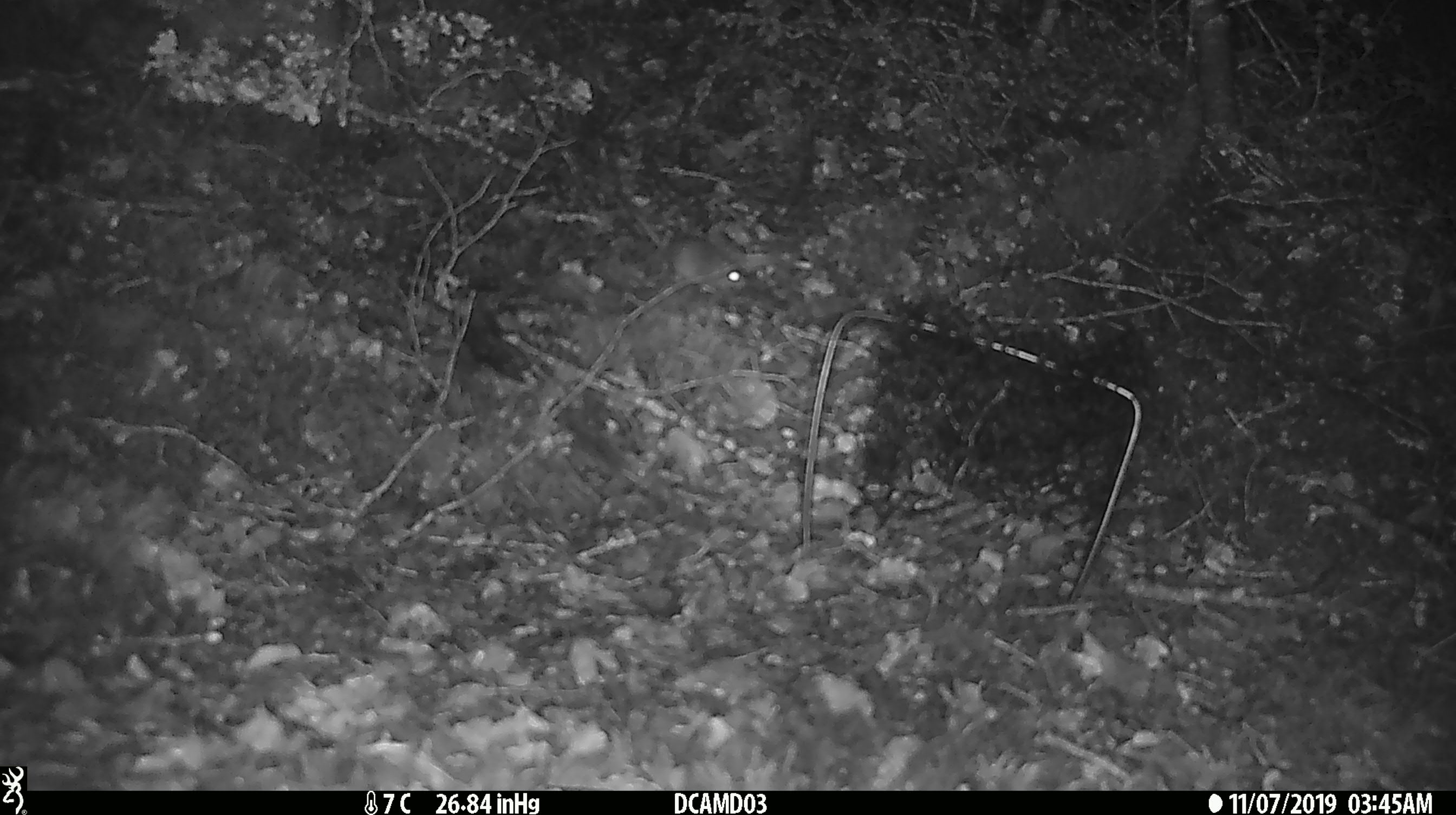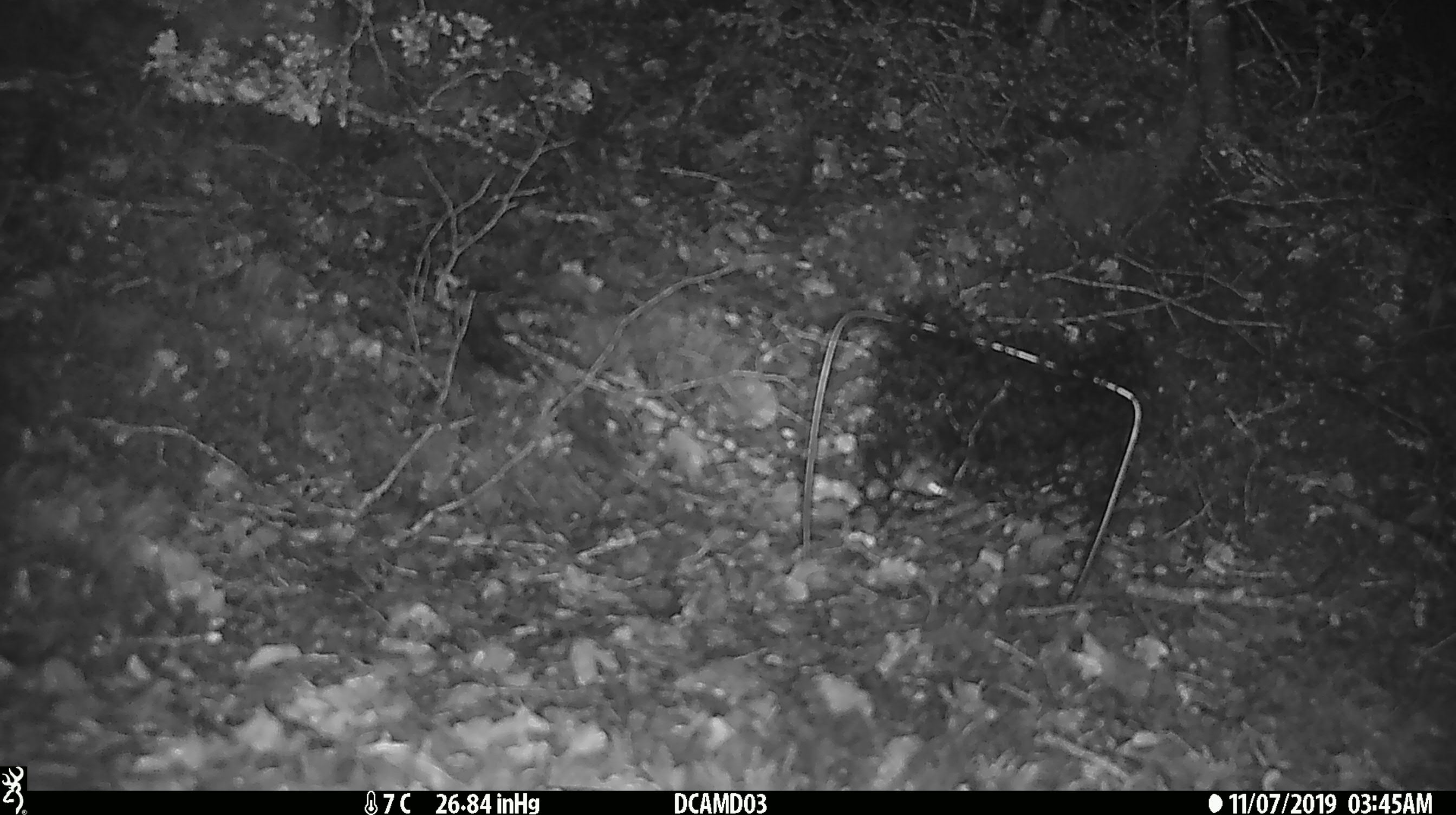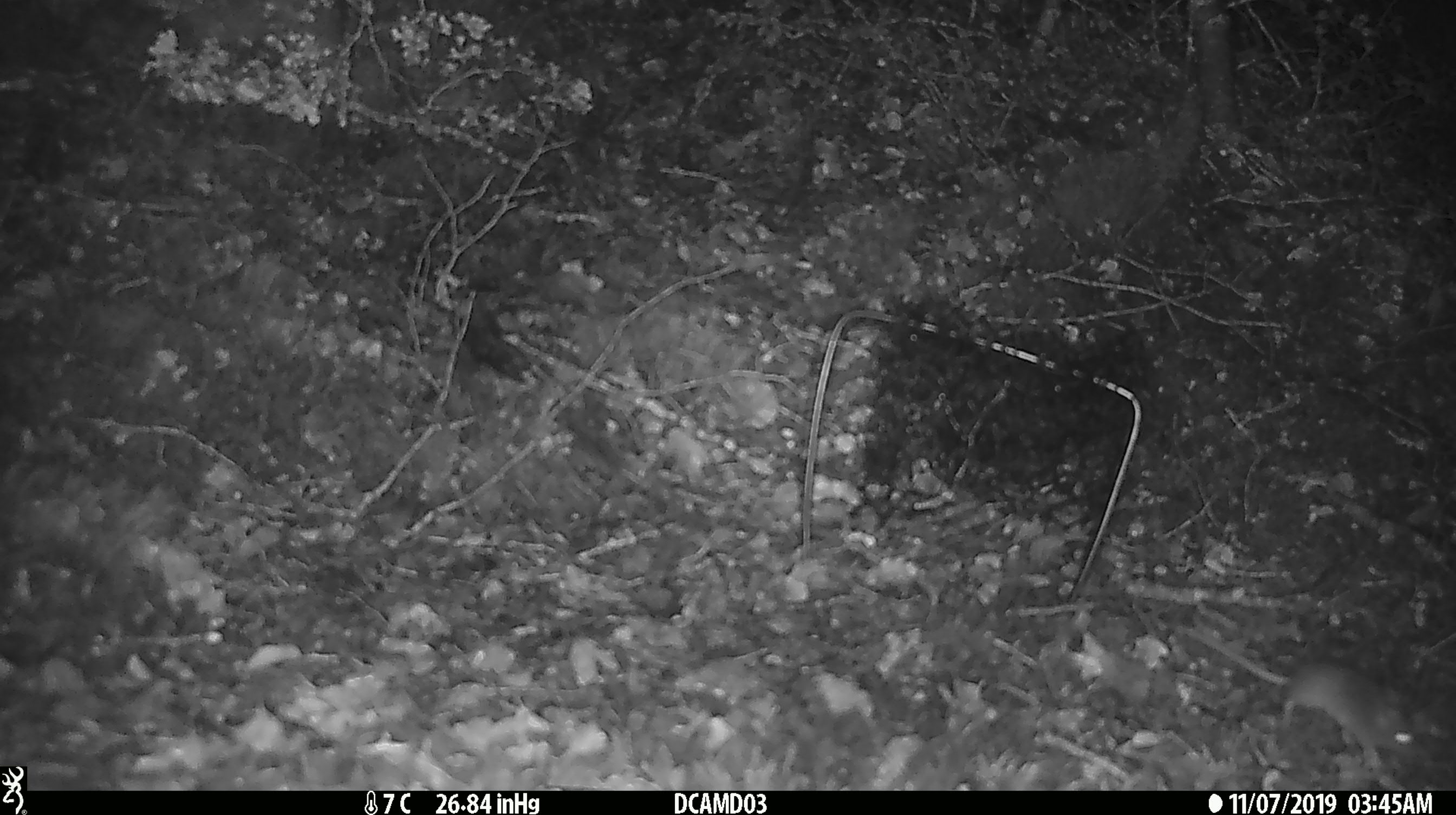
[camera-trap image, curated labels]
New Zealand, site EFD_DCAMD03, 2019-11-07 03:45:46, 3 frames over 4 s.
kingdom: Animalia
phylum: Chordata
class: Mammalia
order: Rodentia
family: Muridae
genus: Mus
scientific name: Mus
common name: mouse